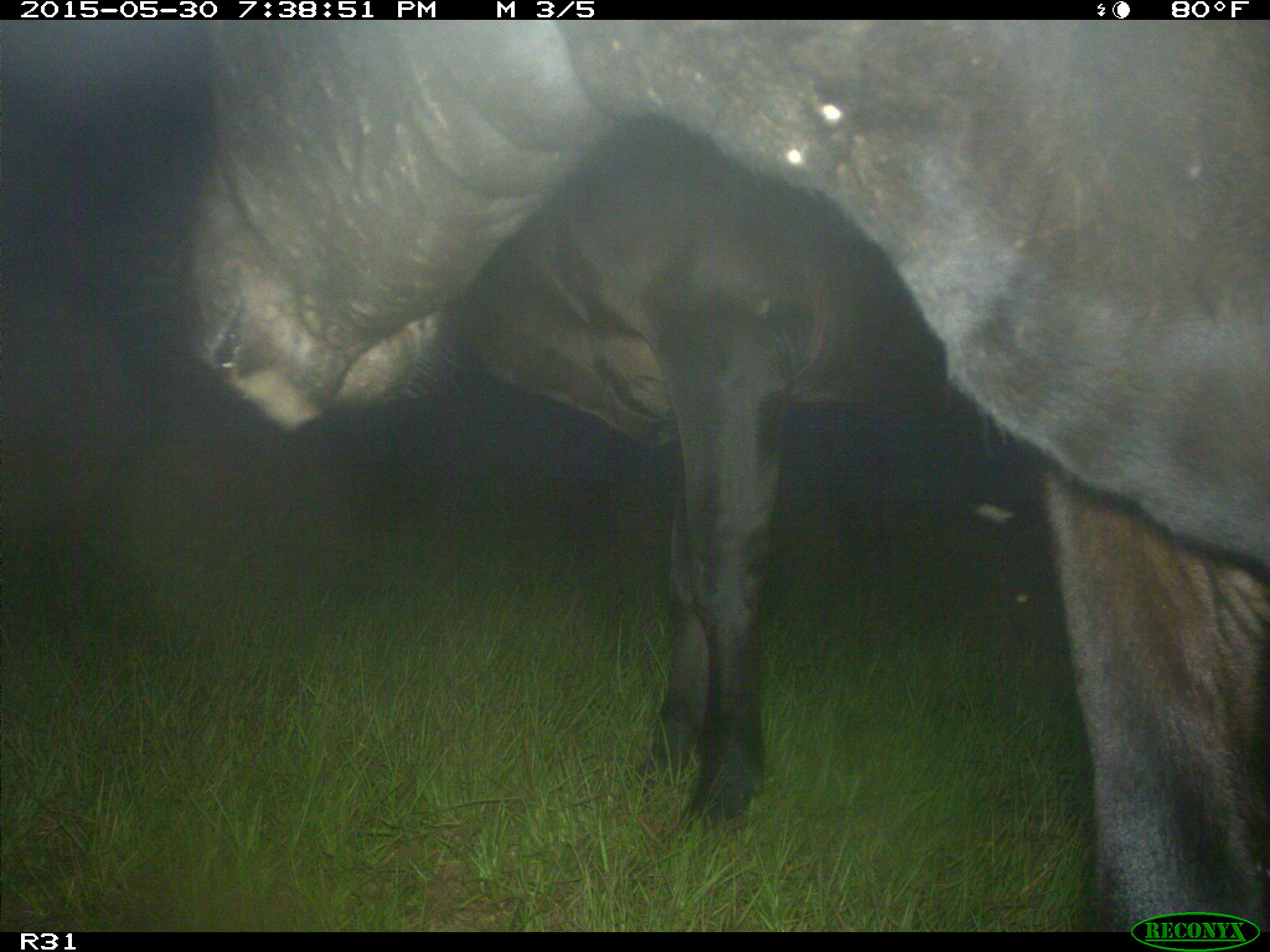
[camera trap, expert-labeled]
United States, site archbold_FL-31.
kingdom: Animalia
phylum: Chordata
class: Mammalia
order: Artiodactyla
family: Bovidae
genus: Bos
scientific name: Bos taurus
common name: domestic cow